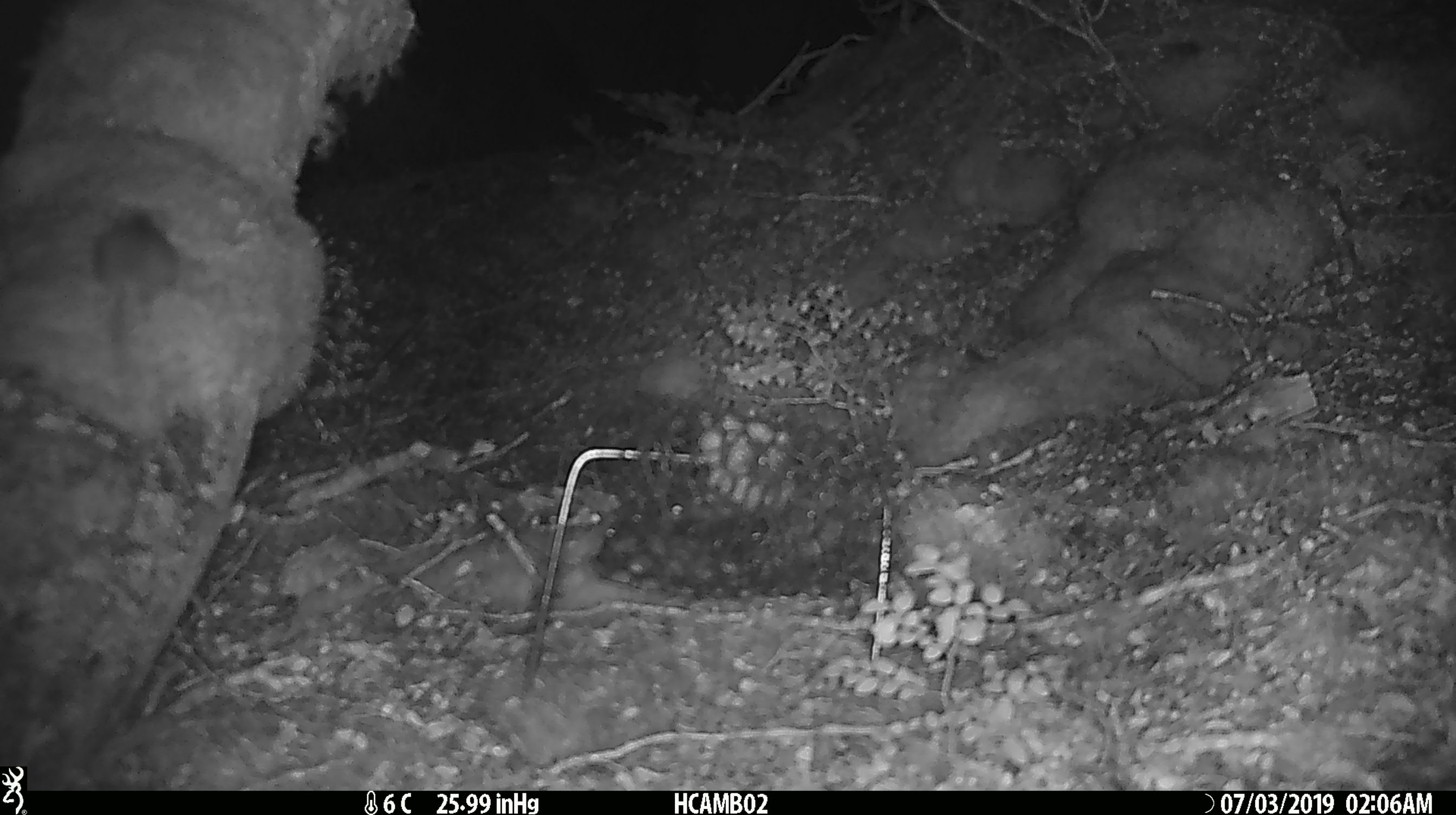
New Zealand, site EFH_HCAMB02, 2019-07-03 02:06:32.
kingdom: Animalia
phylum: Chordata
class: Mammalia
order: Rodentia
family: Muridae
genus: Mus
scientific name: Mus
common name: mouse